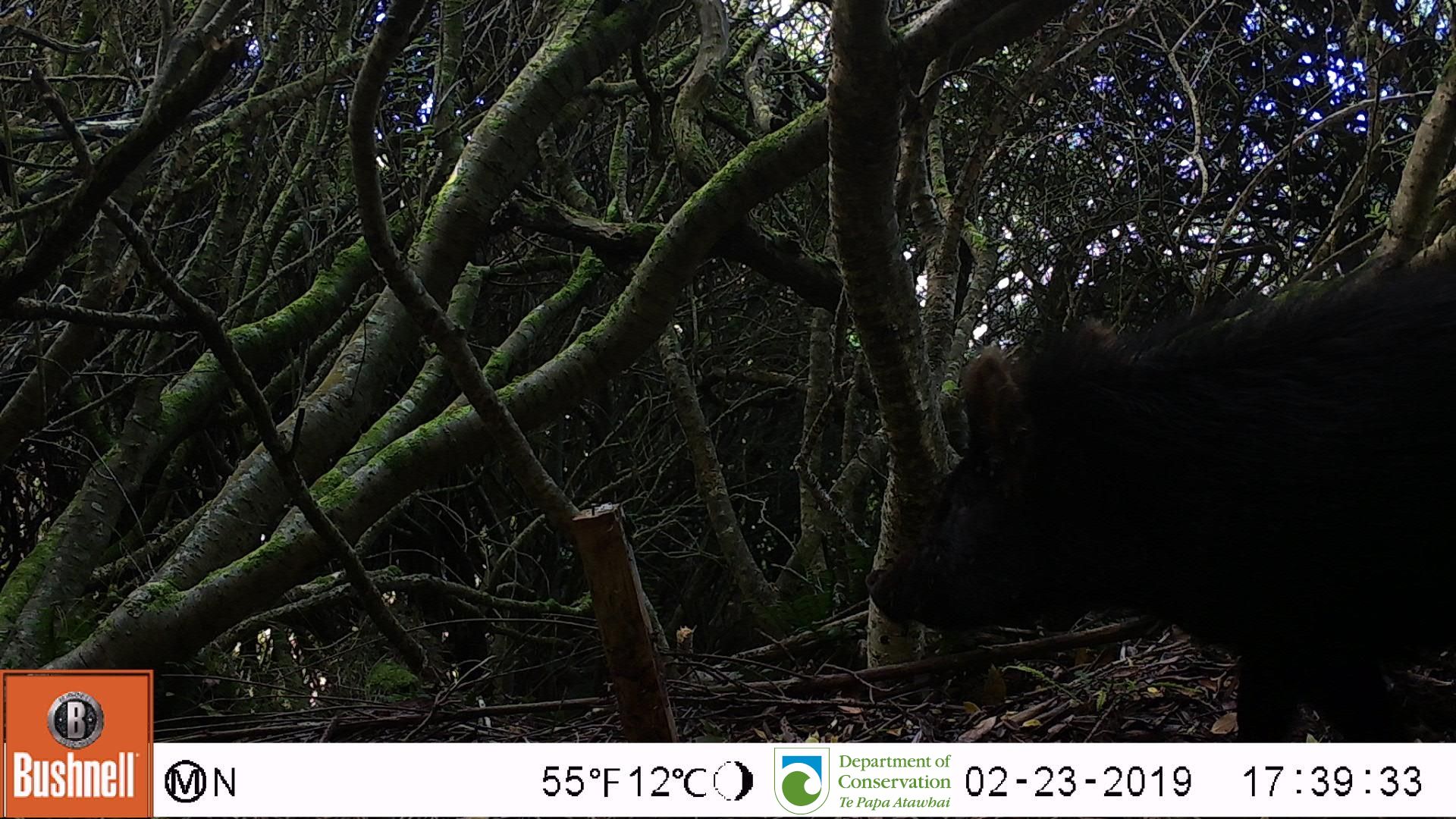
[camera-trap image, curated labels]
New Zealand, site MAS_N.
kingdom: Animalia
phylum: Chordata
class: Mammalia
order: Artiodactyla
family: Suidae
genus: Sus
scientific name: Sus scrofa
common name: pig